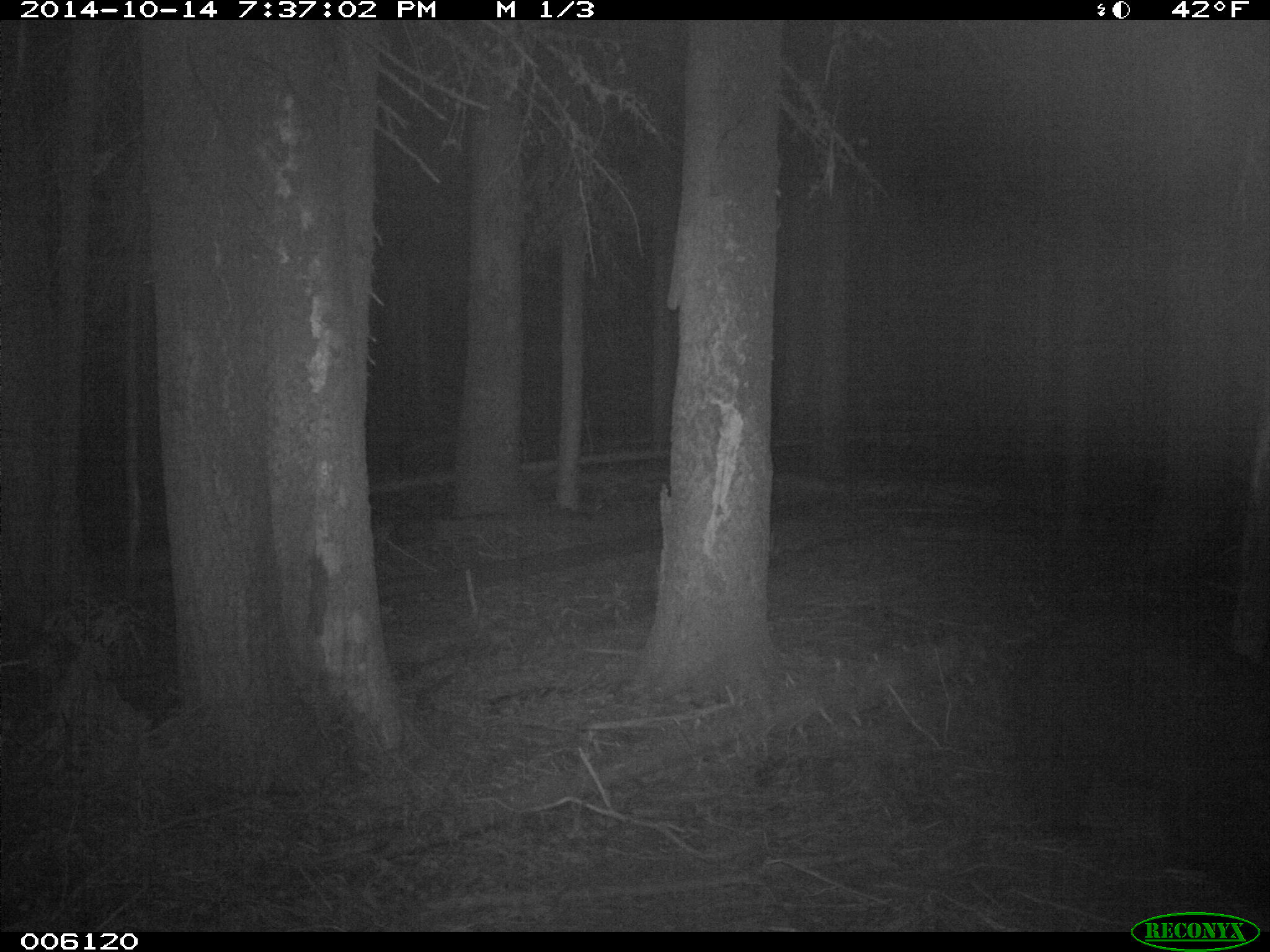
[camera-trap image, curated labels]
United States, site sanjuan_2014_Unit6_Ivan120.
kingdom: Animalia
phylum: Chordata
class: Mammalia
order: Carnivora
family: Ursidae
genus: Ursus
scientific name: Ursus americanus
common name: american black bear